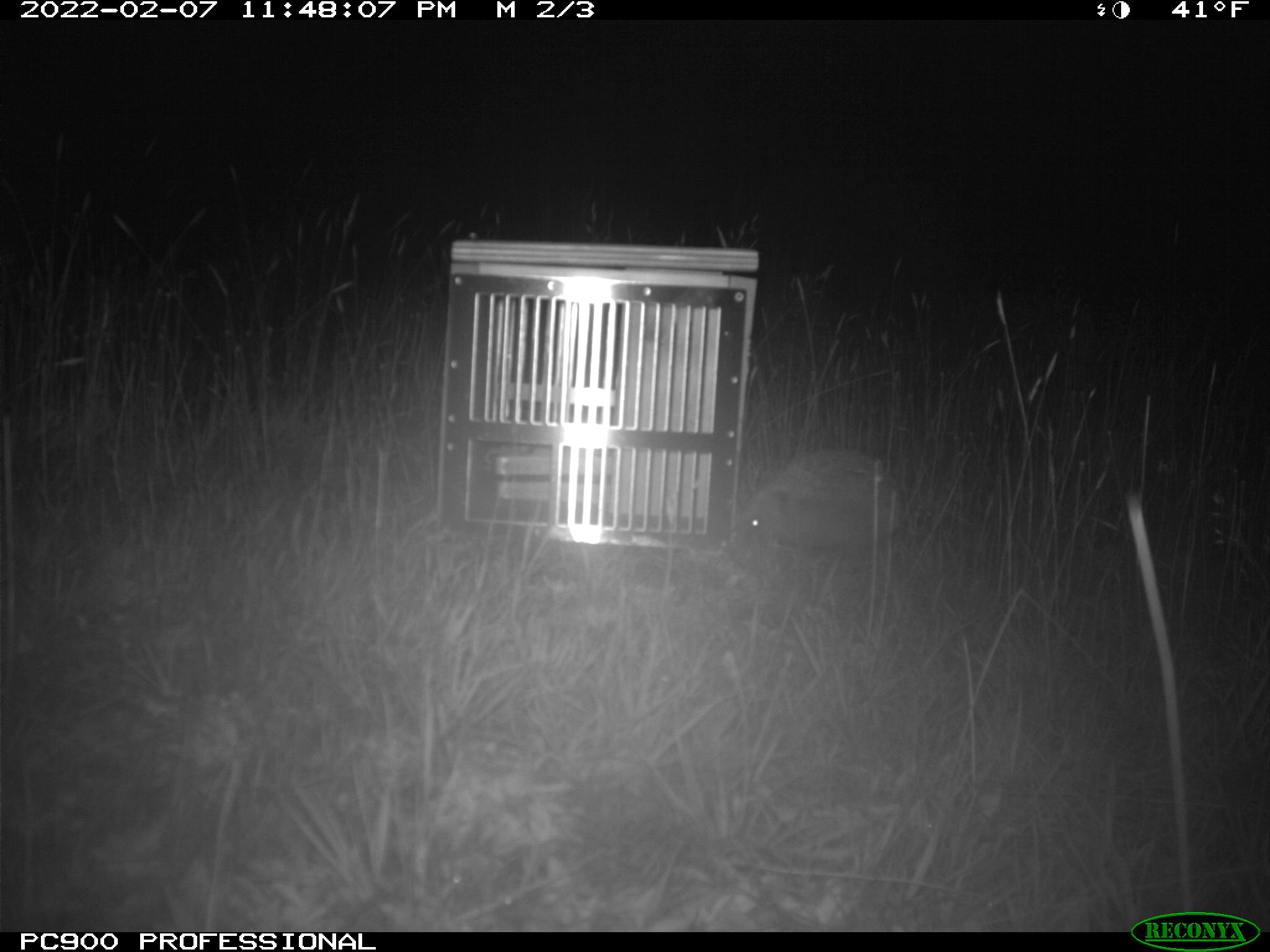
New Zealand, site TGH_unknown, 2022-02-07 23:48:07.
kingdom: Animalia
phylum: Chordata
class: Mammalia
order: Eulipotyphla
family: Erinaceidae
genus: Erinaceus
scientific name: Erinaceus europaeus europaeus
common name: european hedgehog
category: hedgehog